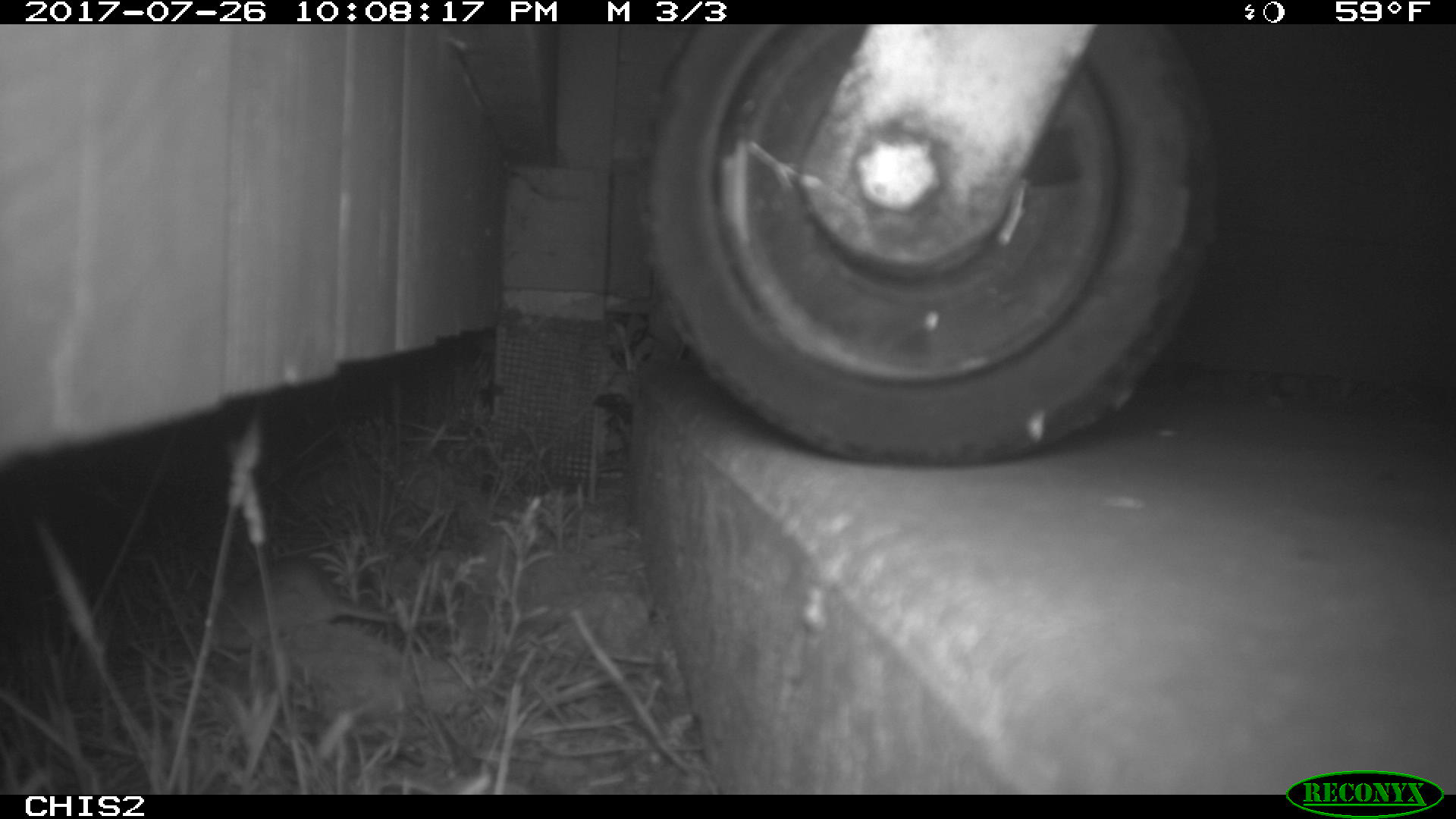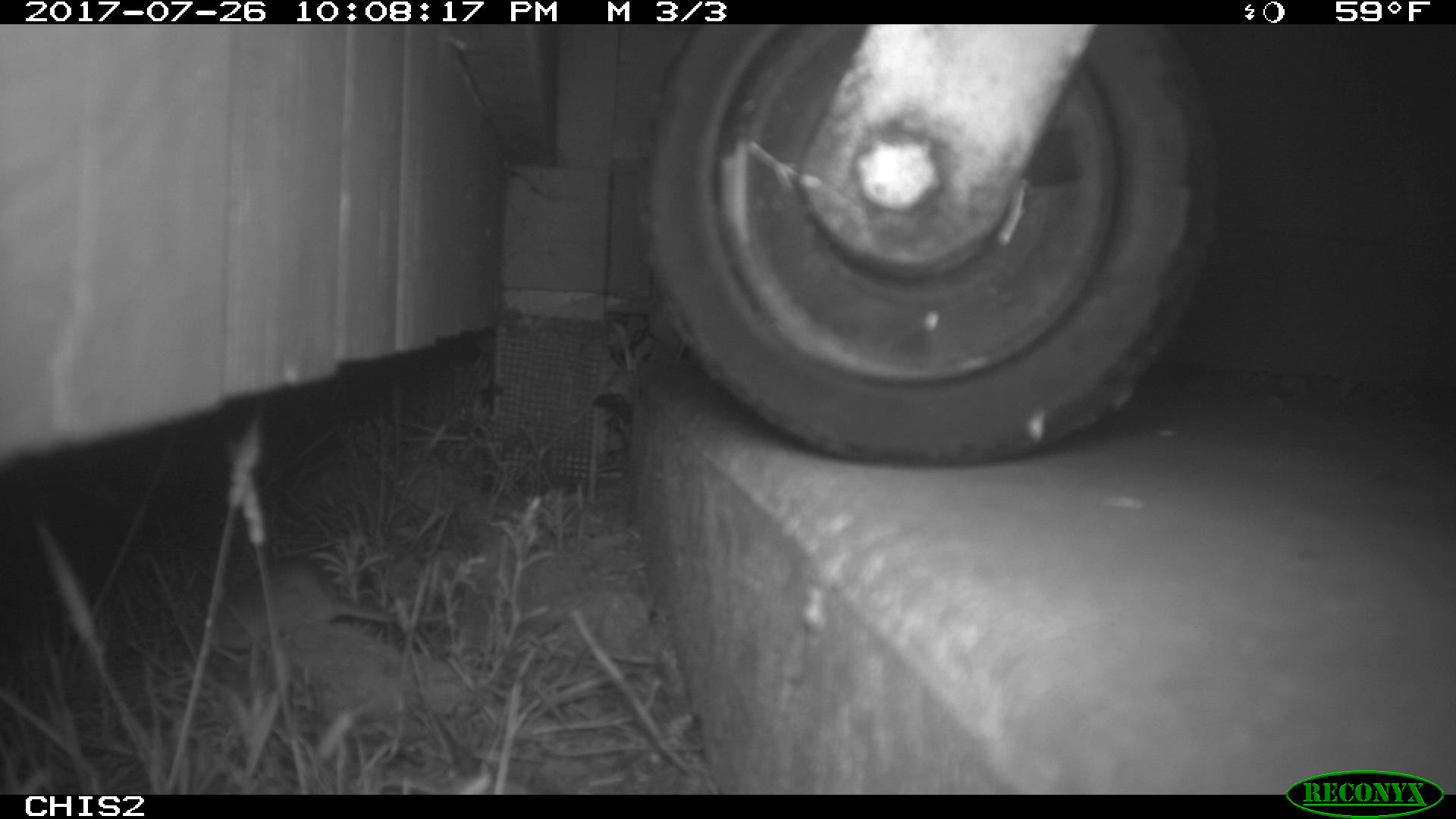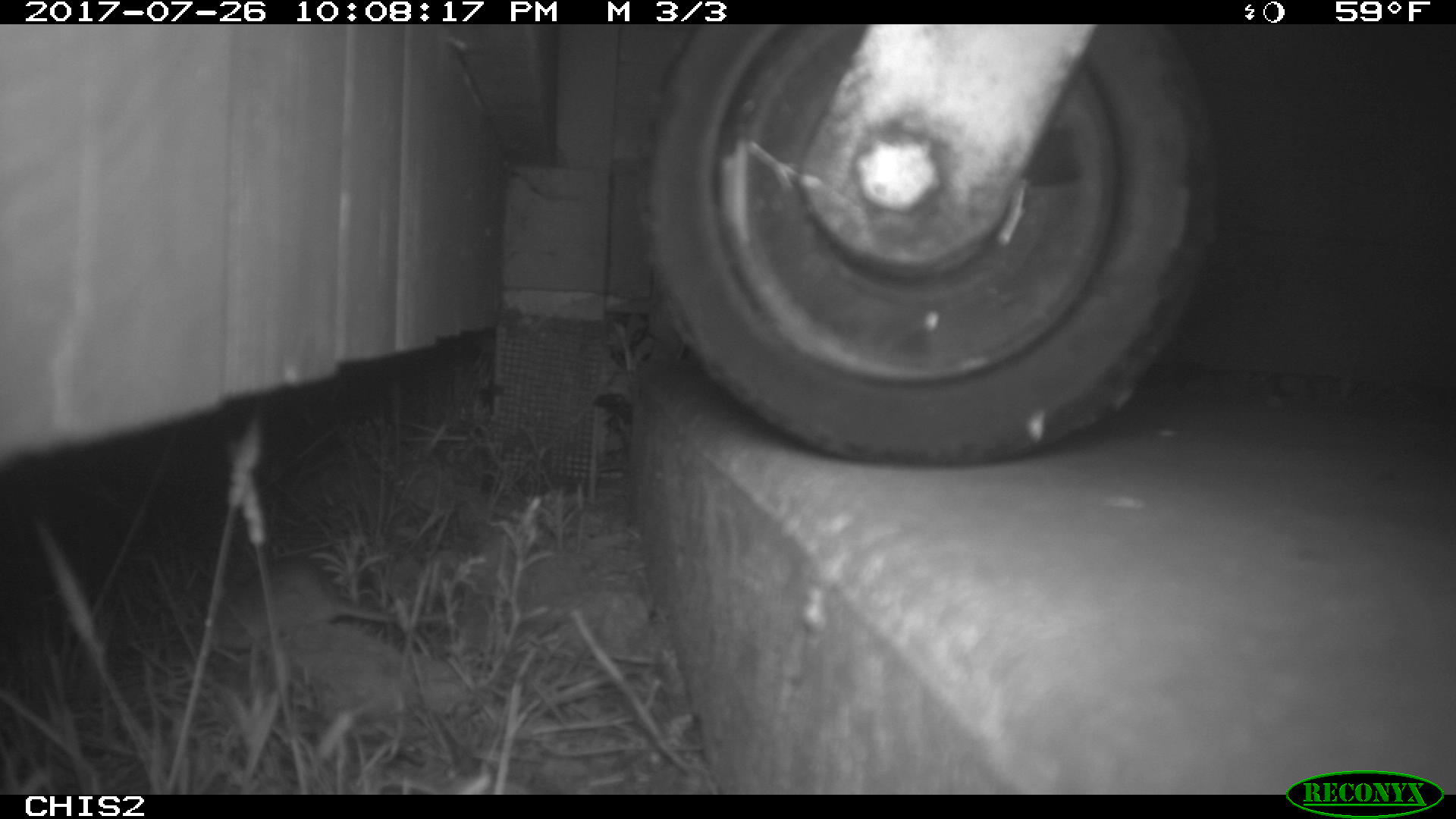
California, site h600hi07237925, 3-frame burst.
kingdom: Animalia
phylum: Chordata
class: Mammalia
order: Rodentia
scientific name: Rodentia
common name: rodent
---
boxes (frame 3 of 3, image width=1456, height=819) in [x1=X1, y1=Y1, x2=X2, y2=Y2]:
rodent: [x1=196, y1=554, x2=447, y2=651]